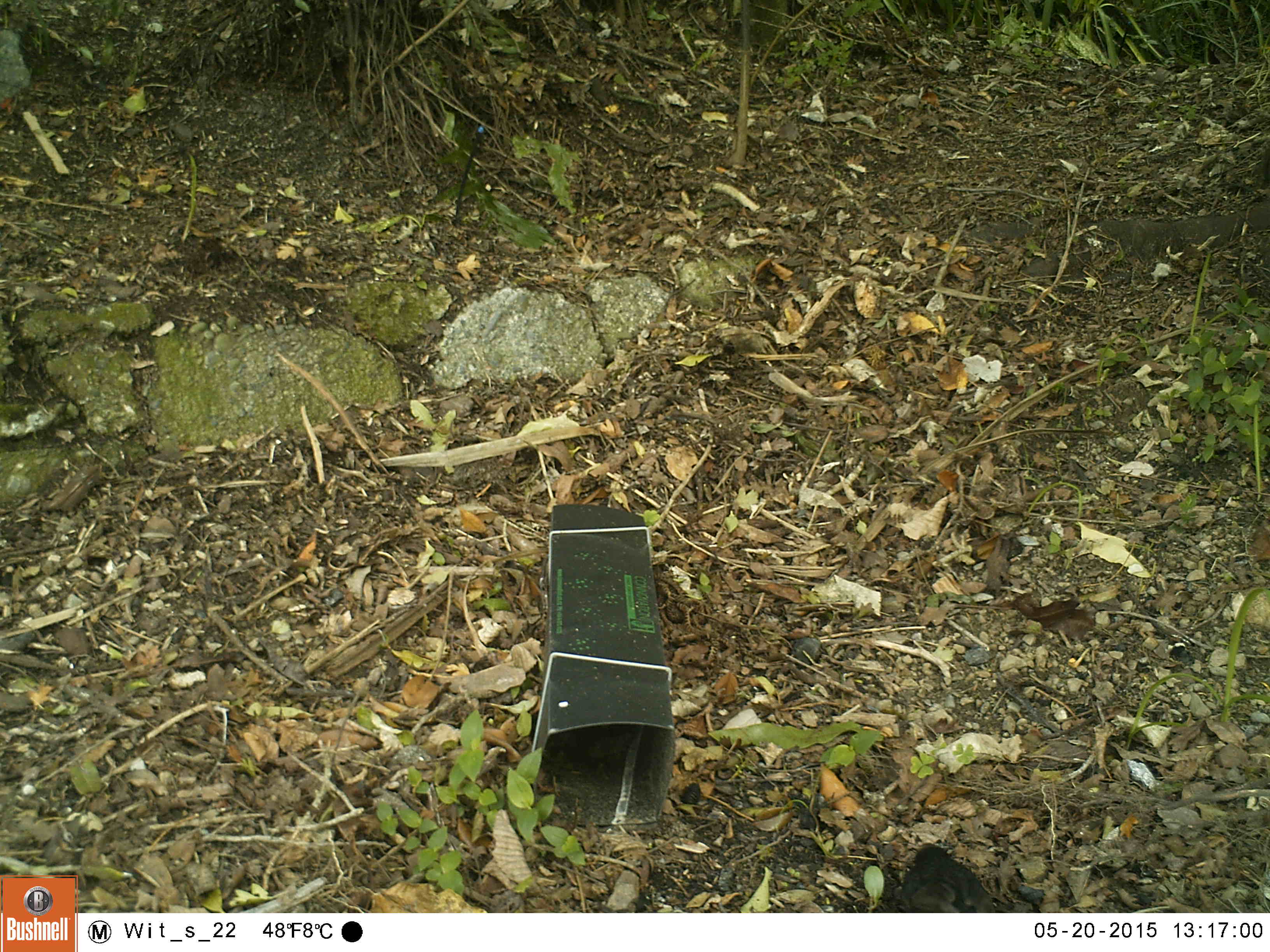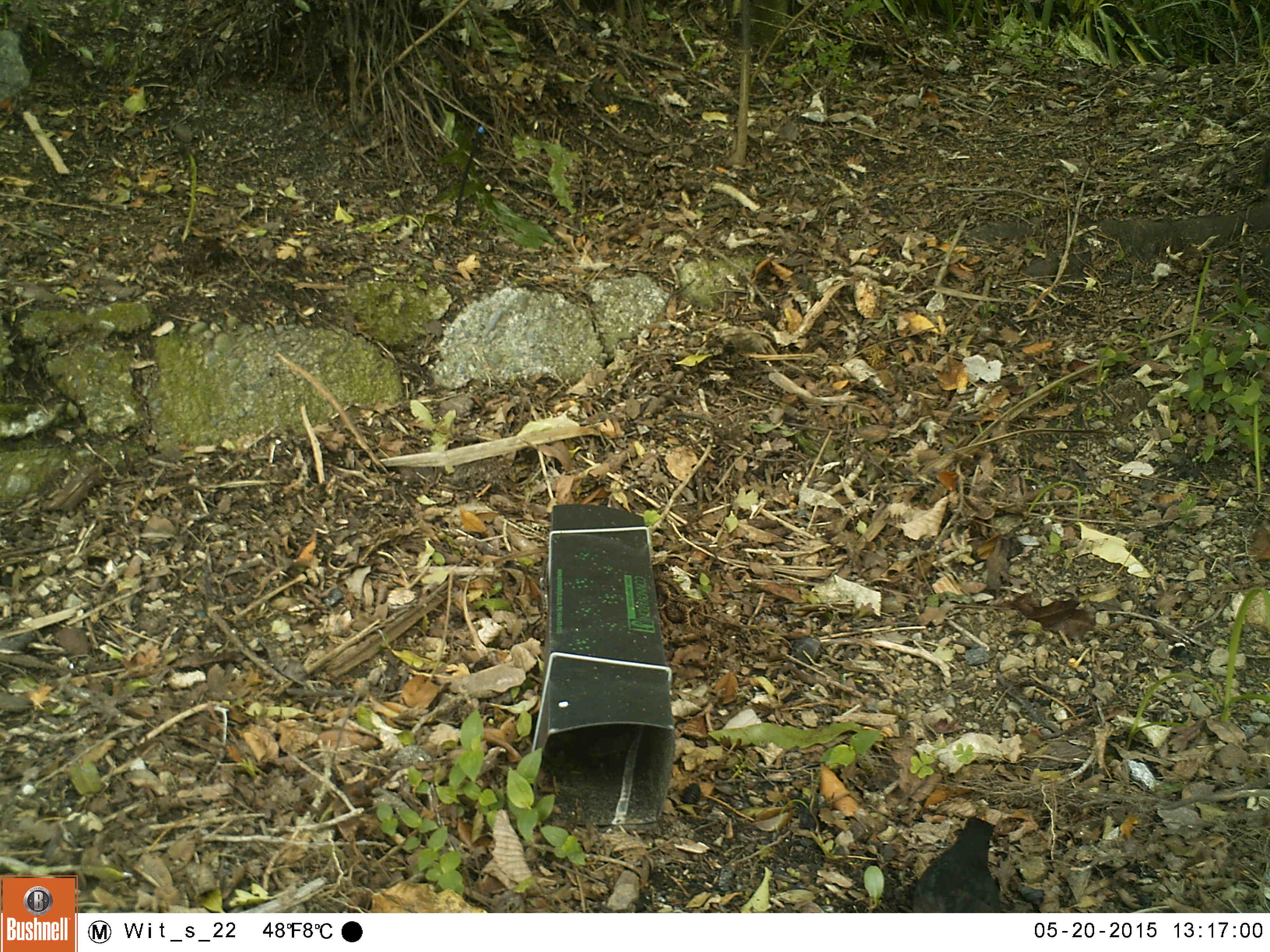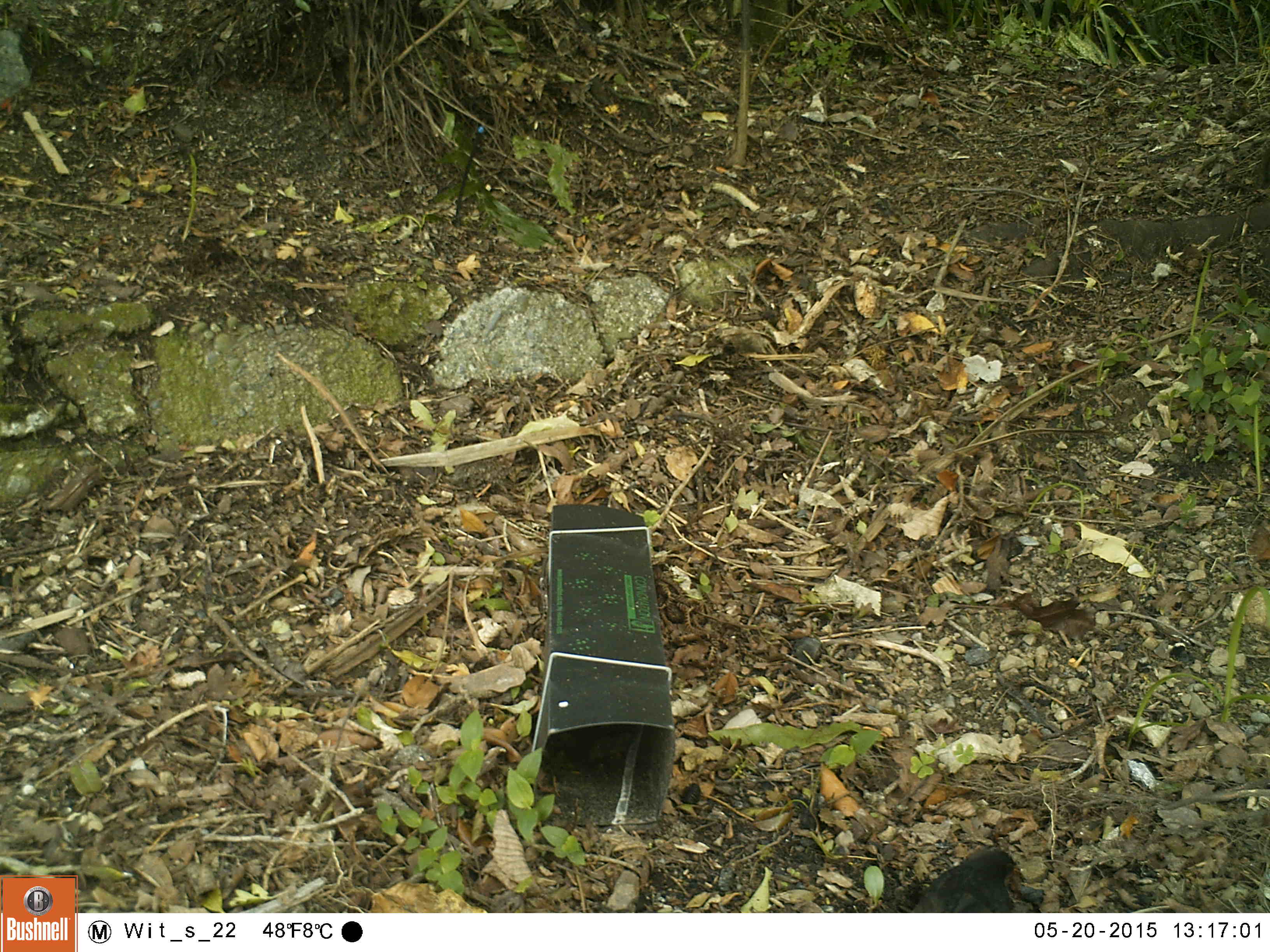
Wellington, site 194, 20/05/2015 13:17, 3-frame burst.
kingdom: Animalia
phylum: Chordata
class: Aves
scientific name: Aves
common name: bird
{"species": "bird (Aves)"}